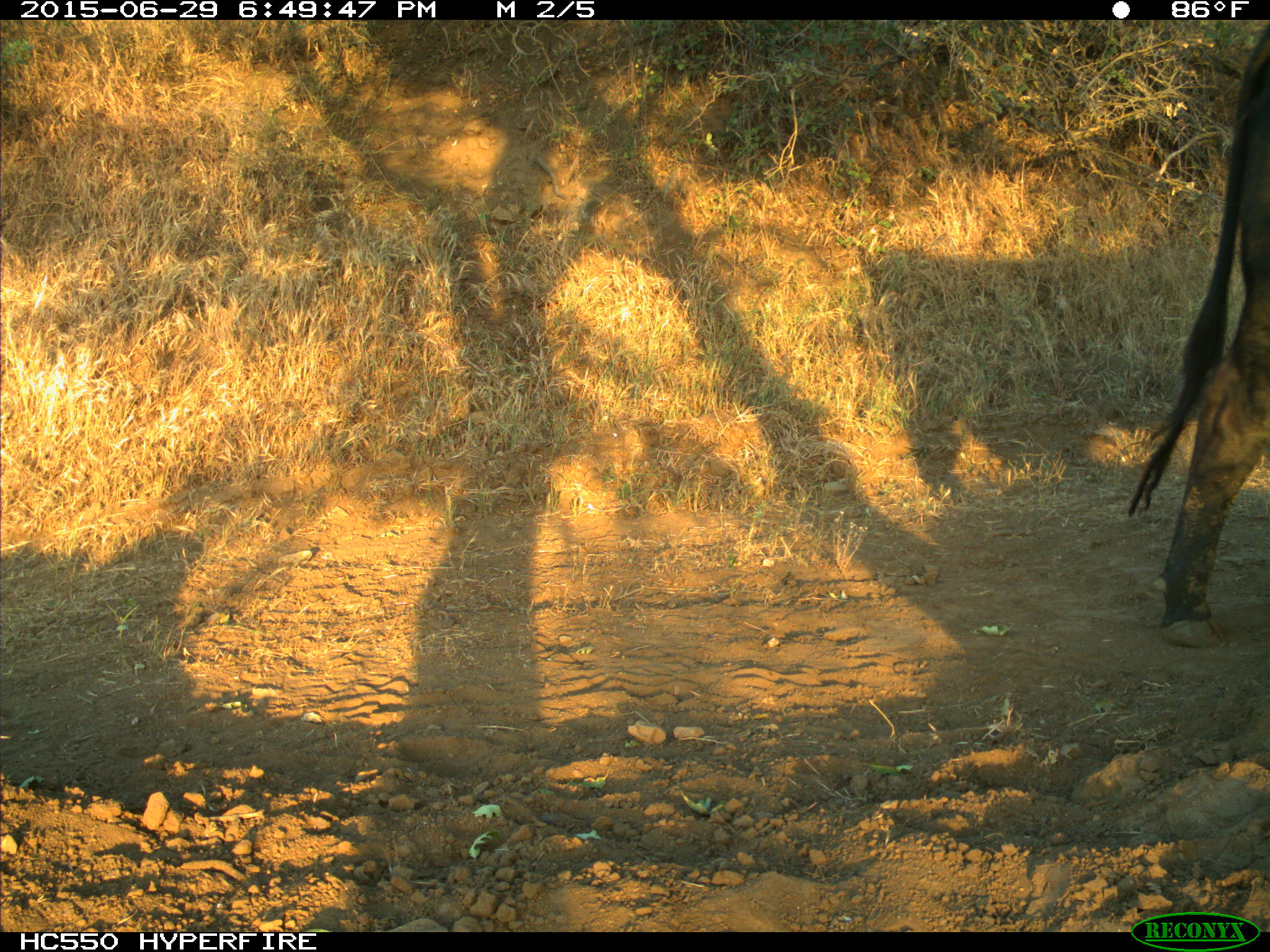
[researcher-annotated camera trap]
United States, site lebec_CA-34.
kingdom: Animalia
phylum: Chordata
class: Mammalia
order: Artiodactyla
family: Bovidae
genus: Bos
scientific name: Bos taurus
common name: domestic cow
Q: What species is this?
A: Bos taurus (domestic cow).